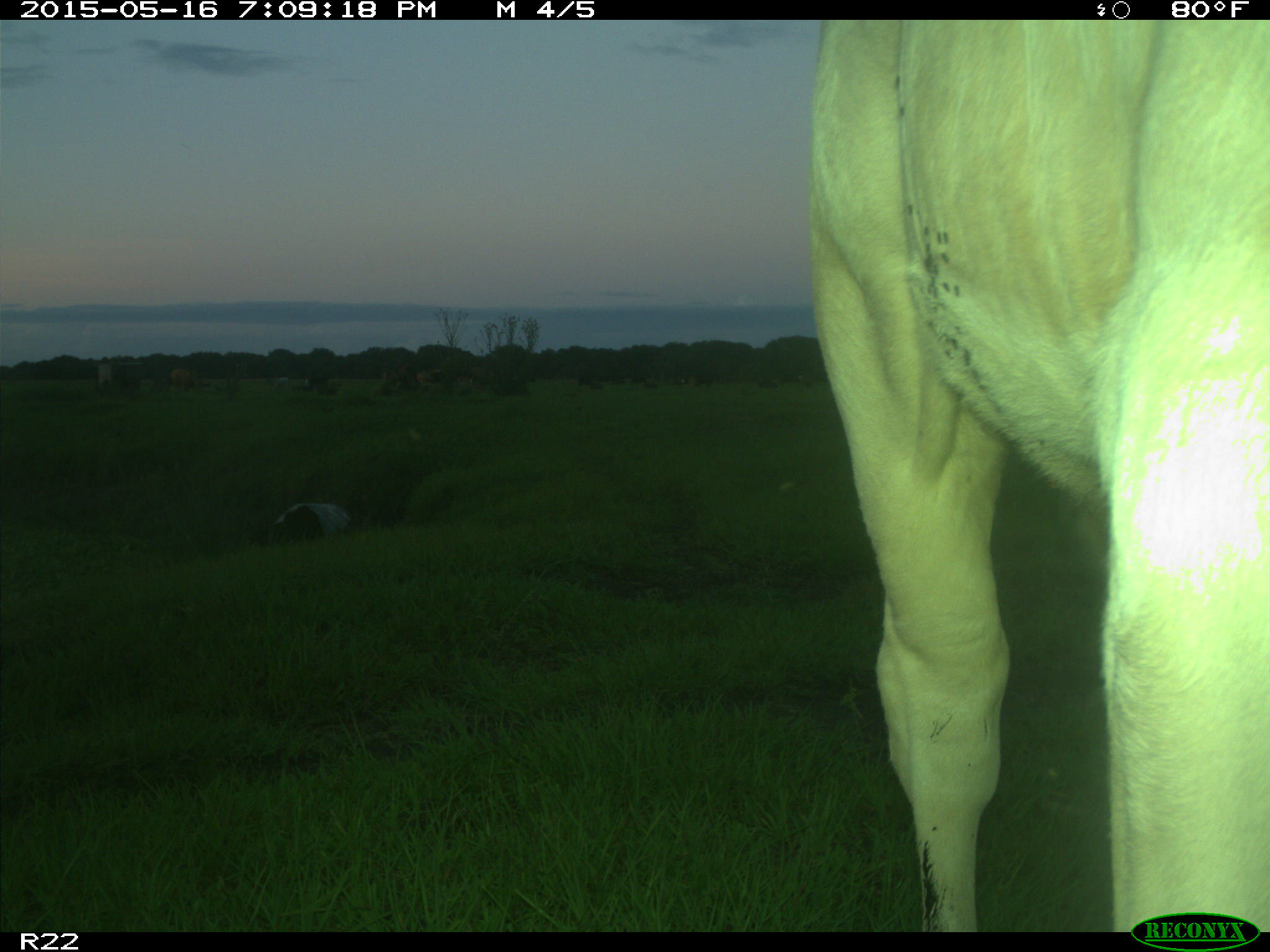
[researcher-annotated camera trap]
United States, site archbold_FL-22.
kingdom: Animalia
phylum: Chordata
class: Mammalia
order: Artiodactyla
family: Bovidae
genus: Bos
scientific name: Bos taurus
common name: domestic cow